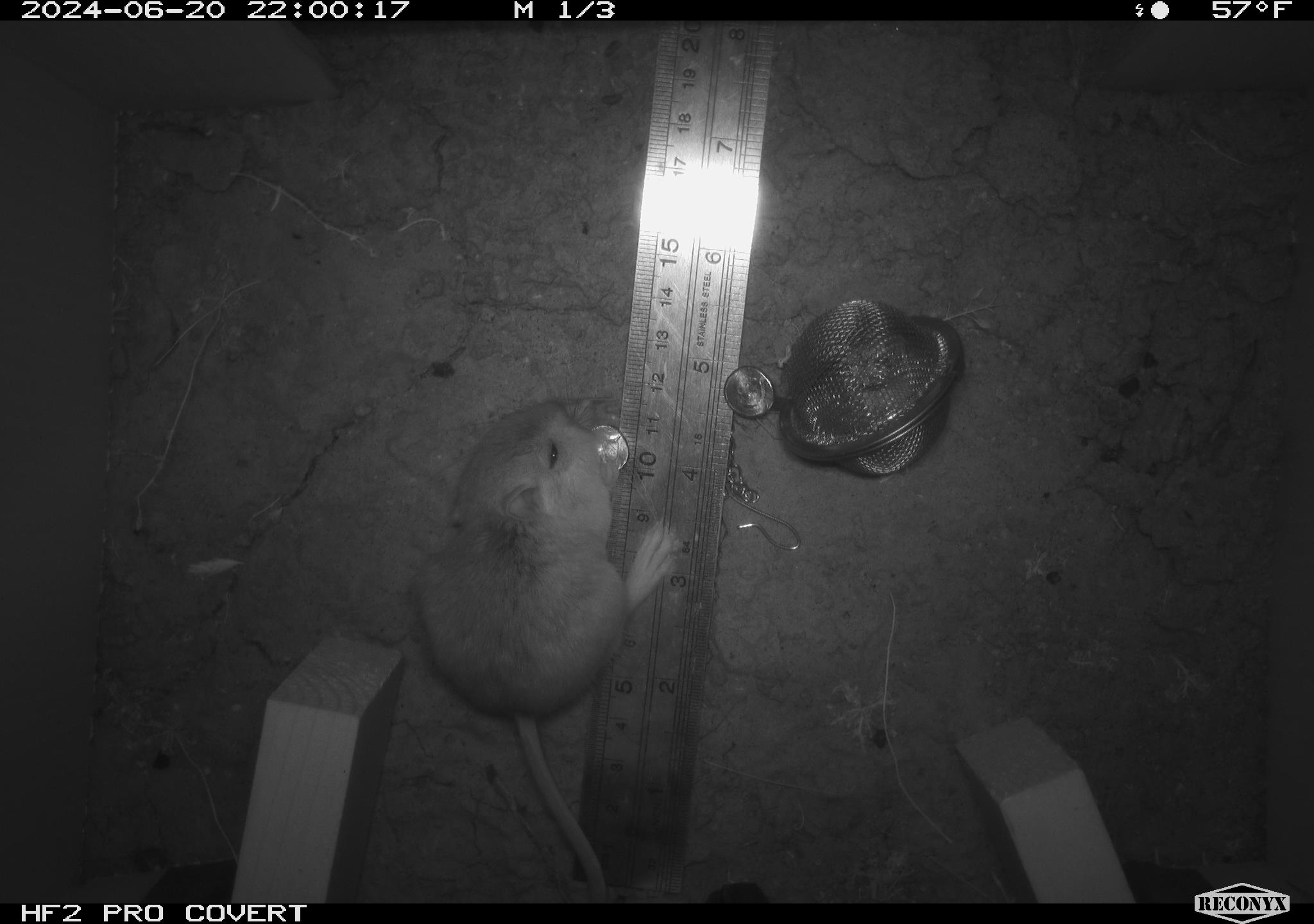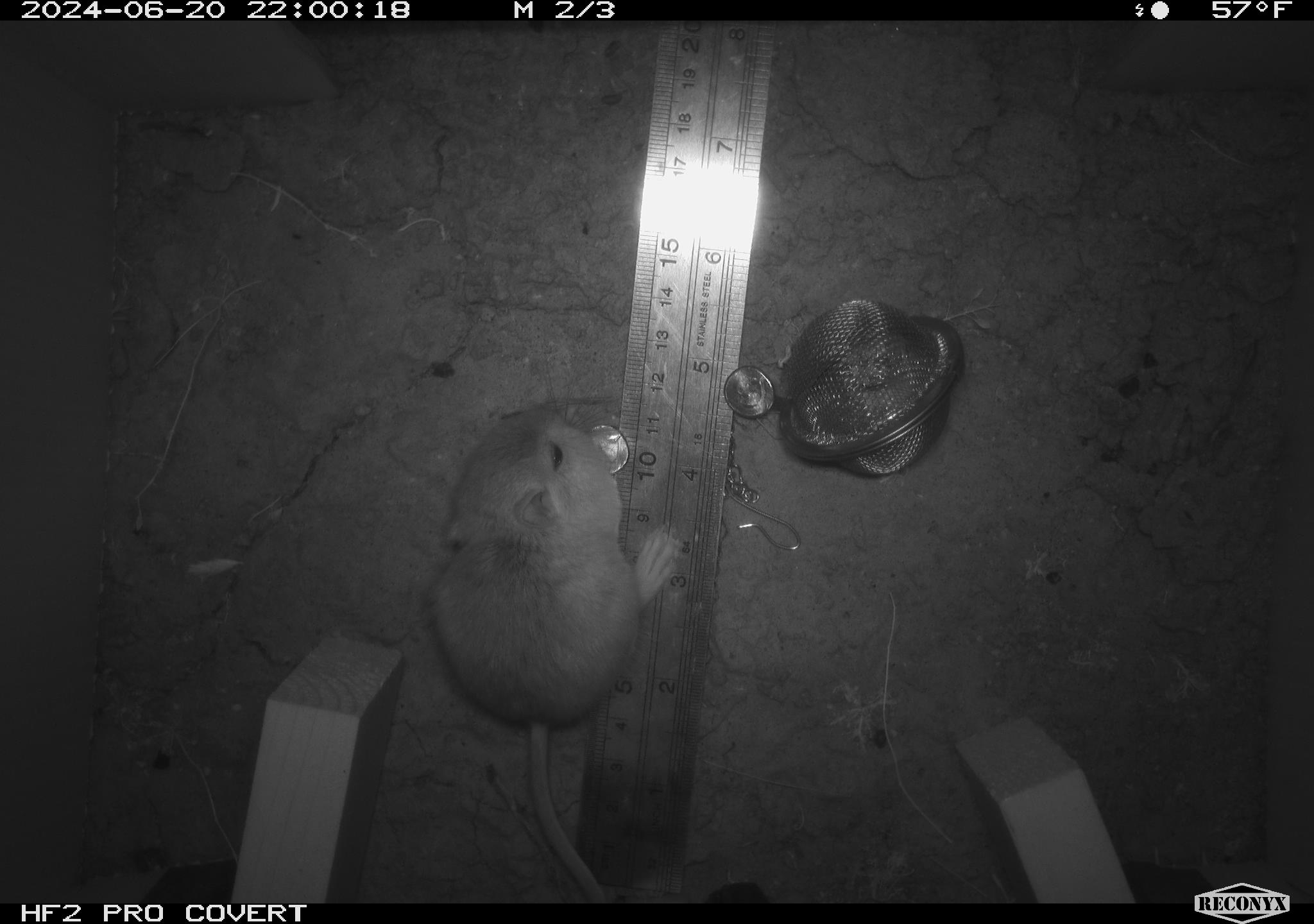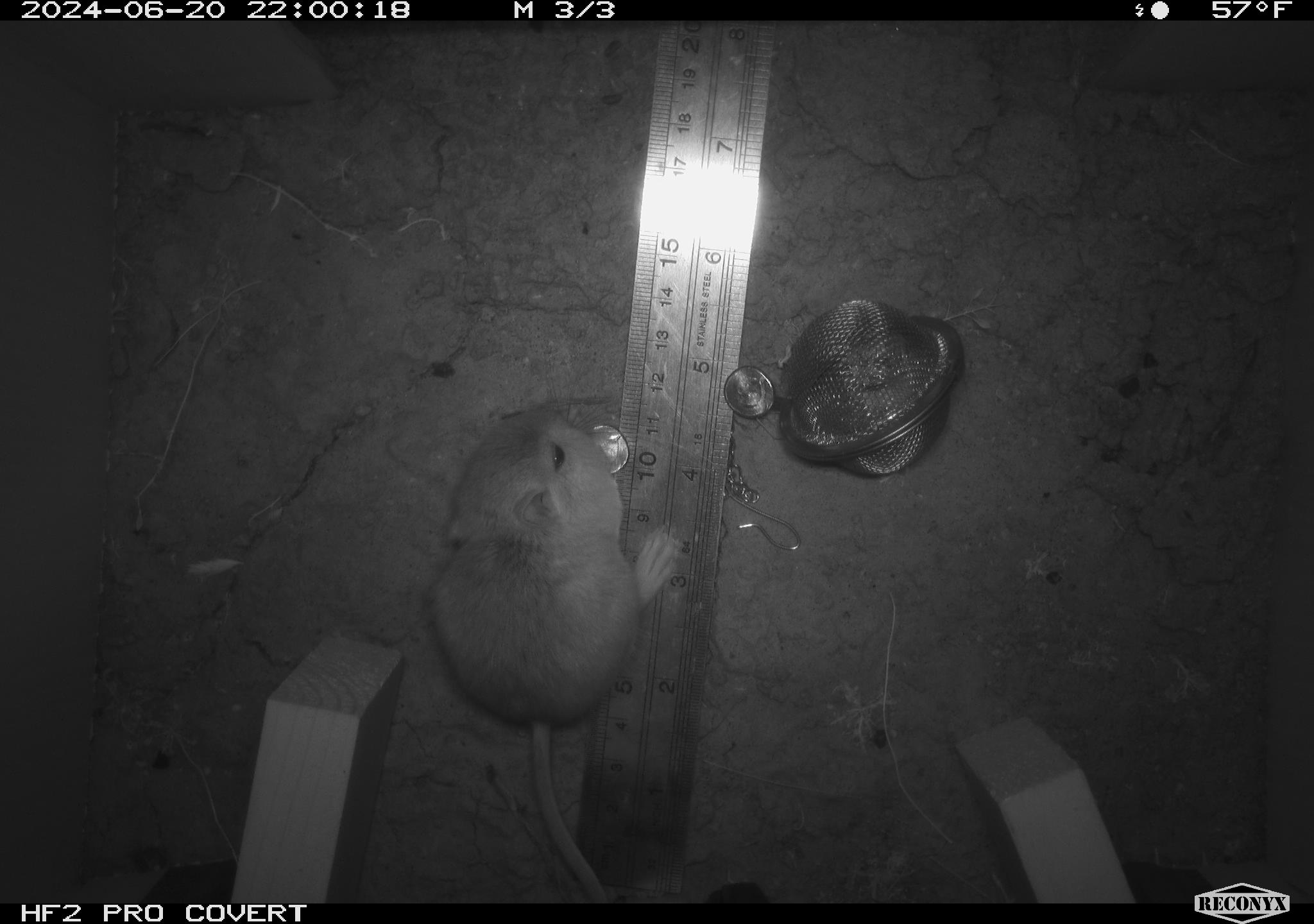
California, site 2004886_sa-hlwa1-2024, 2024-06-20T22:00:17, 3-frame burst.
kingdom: Animalia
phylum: Chordata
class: Mammalia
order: Rodentia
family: Heteromyidae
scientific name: Heteromyidae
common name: kangaroo rats and pocket mice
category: heteromyidae family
Heteromyidae family (kangaroo rats and pocket mice) (Heteromyidae).